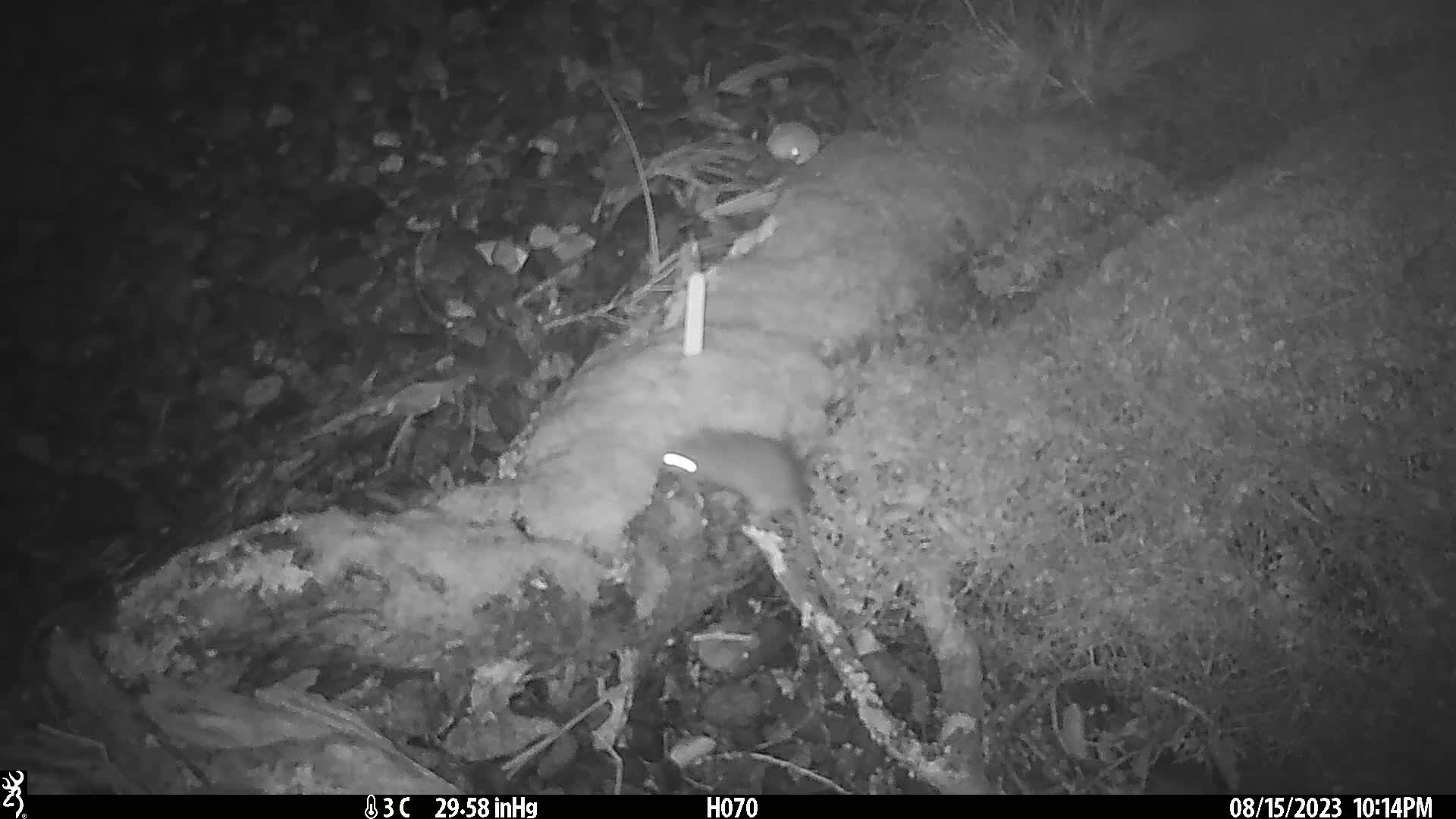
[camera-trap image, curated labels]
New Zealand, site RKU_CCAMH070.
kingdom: Animalia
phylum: Chordata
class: Mammalia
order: Rodentia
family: Muridae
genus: Rattus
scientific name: Rattus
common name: rat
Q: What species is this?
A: Rat (Rattus).